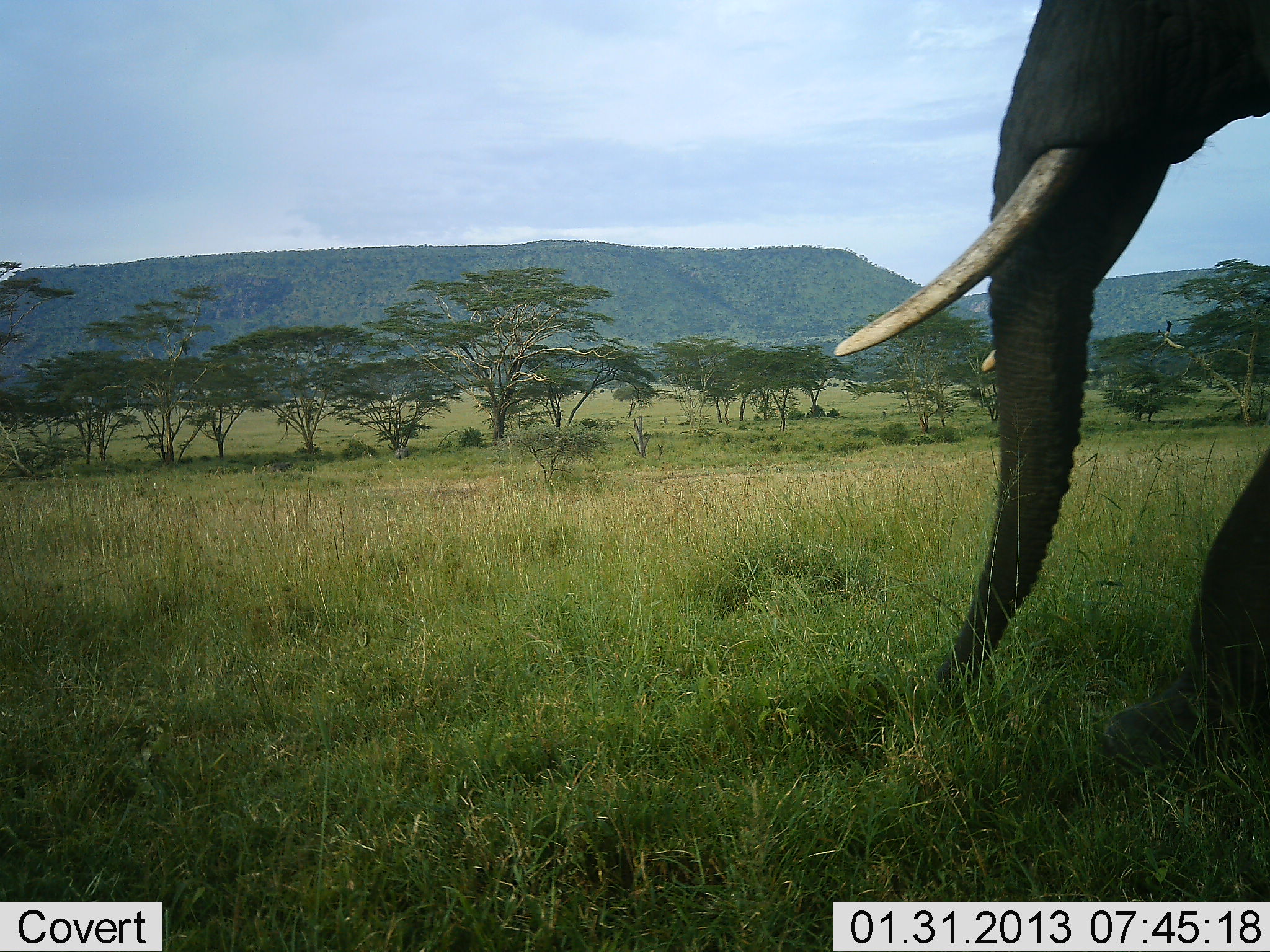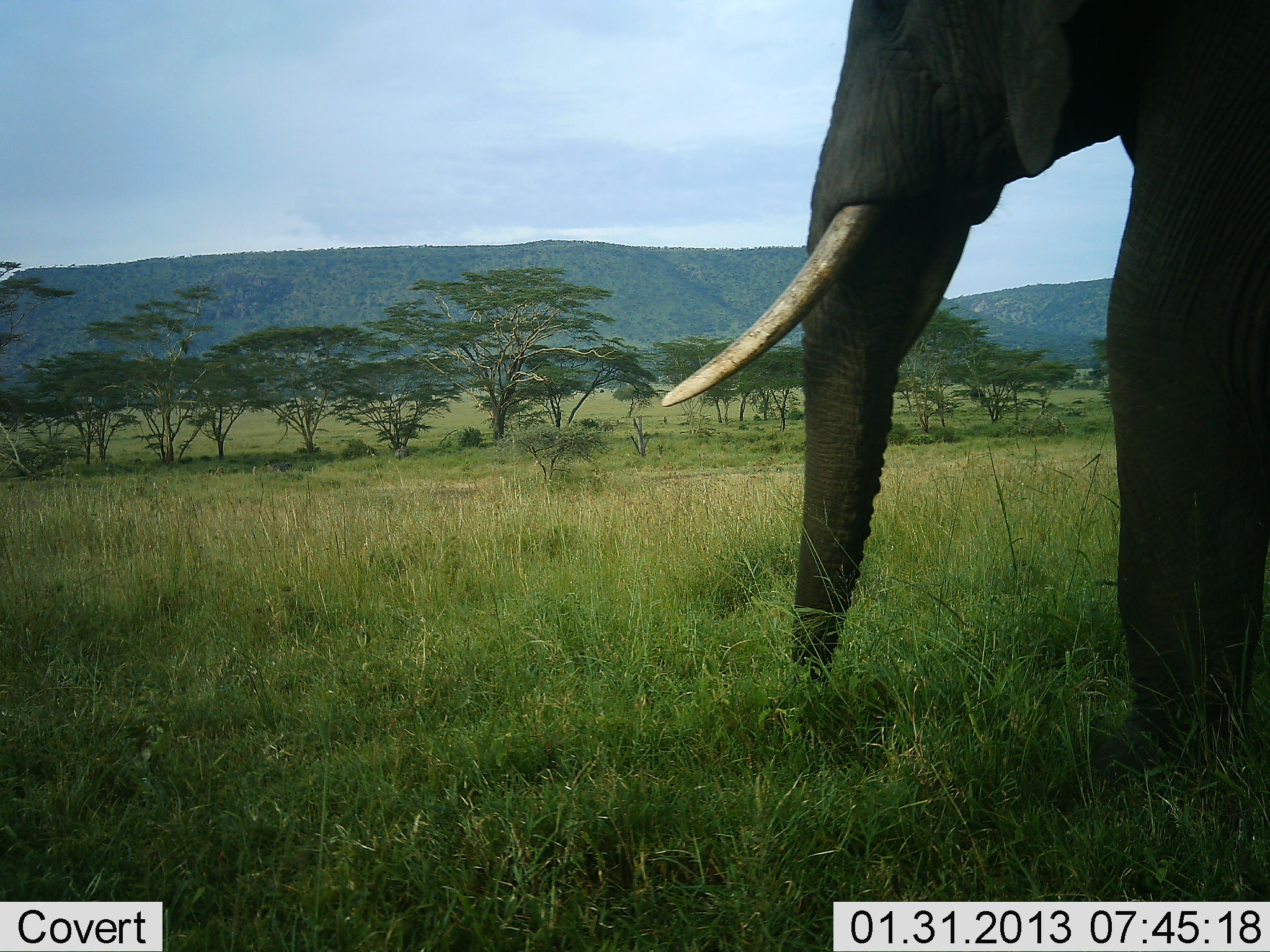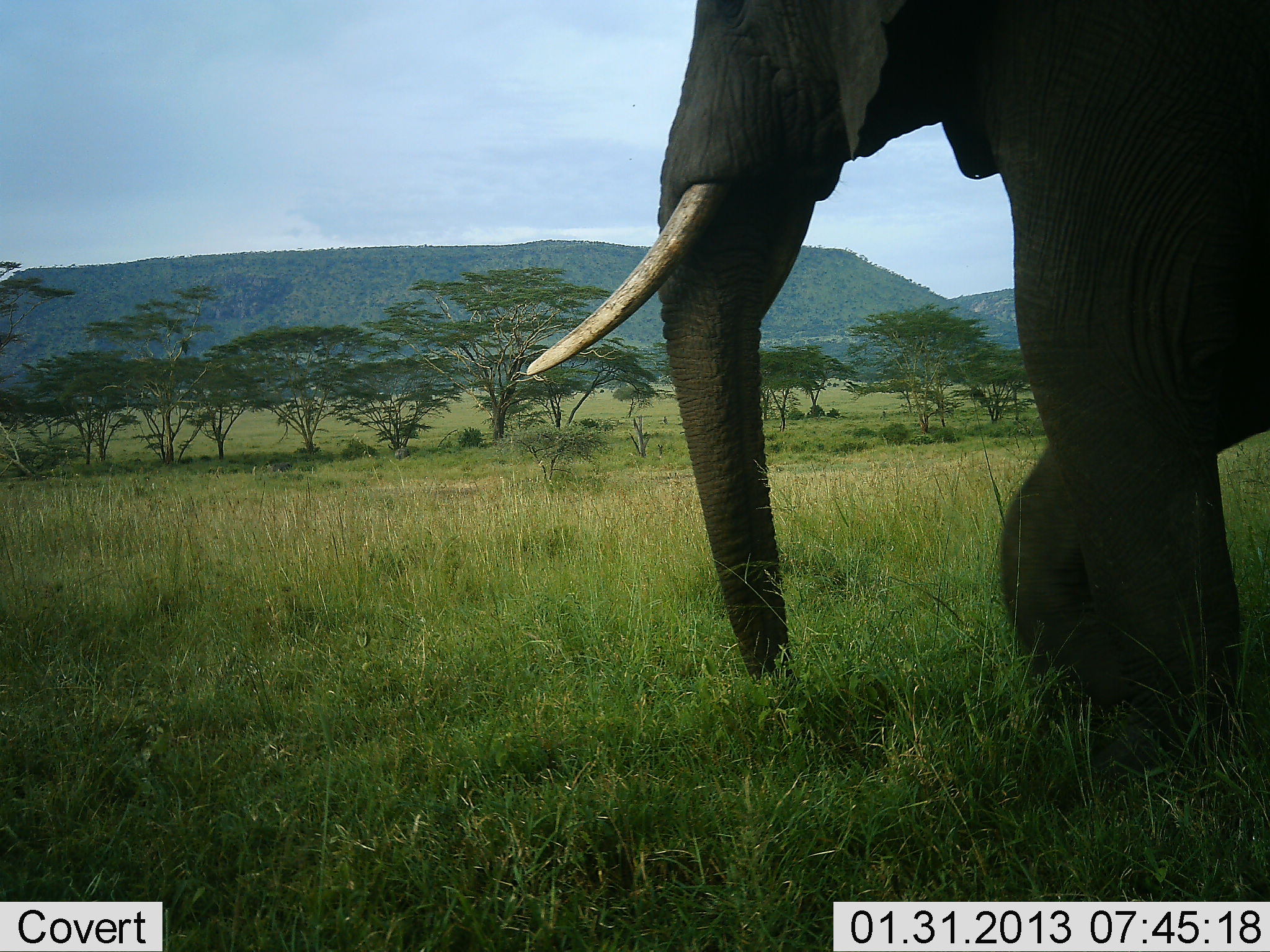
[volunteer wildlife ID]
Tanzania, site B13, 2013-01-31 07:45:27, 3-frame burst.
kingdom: Animalia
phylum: Chordata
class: Mammalia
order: Proboscidea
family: Elephantidae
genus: Loxodonta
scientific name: Loxodonta africana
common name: african bush elephant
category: elephant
Elephant (african bush elephant) (Loxodonta africana), count 1. Behavior (volunteer vote fractions): standing 15%, resting 0%, moving 80%, interacting 0%. Young present (vote fraction): 0%. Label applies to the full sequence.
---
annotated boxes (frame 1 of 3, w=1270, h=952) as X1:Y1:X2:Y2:
animal: 832:0:1270:761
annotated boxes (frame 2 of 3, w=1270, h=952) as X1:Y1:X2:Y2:
animal: 658:0:1270:812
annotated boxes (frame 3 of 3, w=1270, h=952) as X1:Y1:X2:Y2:
animal: 525:0:1270:797